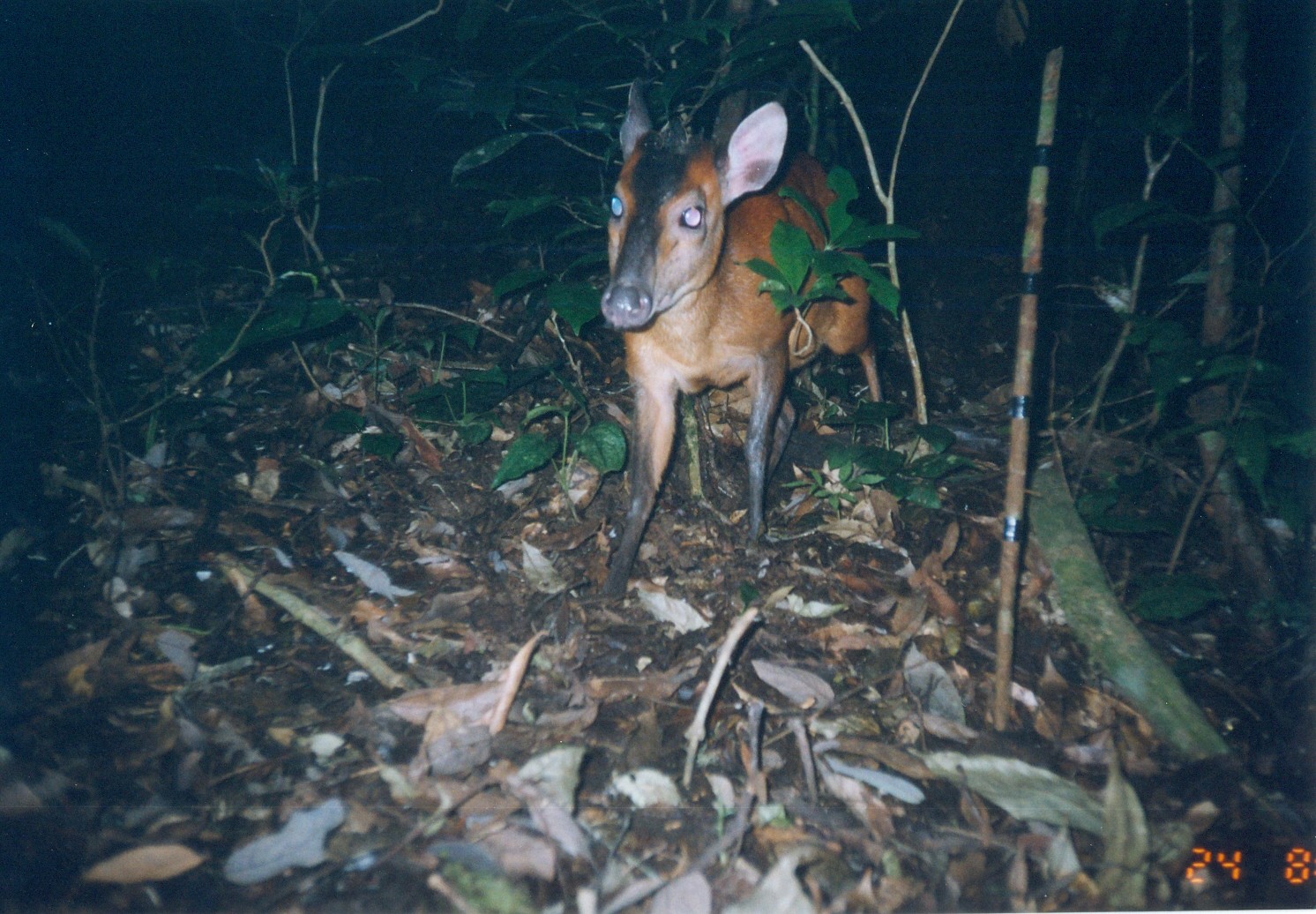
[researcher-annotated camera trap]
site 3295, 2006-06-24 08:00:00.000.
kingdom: Animalia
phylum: Chordata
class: Mammalia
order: Artiodactyla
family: Bovidae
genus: Cephalophus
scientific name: Cephalophus harveyi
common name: harvey's duiker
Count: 1.